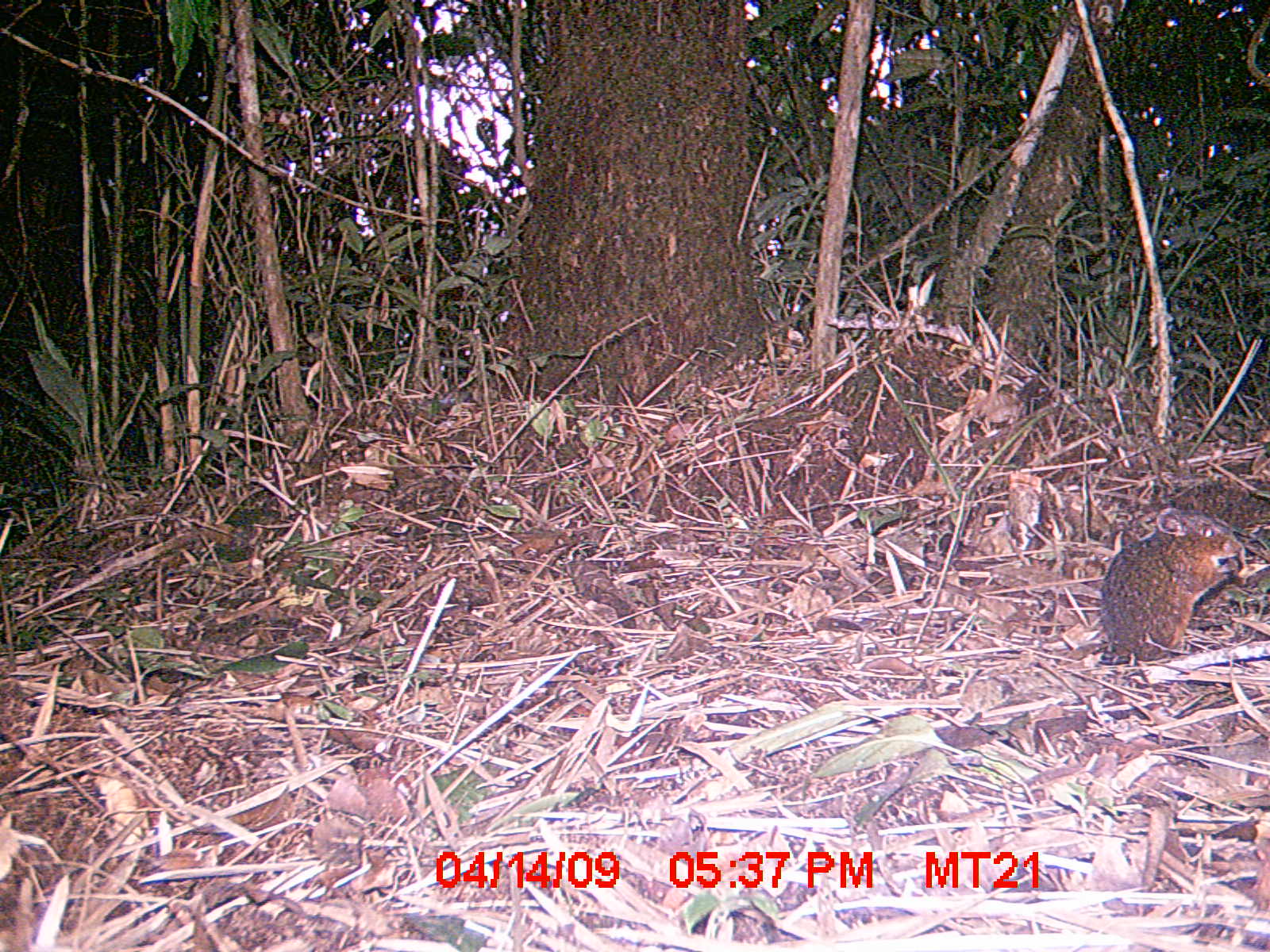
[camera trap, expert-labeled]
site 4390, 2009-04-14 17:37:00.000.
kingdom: Animalia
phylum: Chordata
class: Mammalia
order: Rodentia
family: Nesomyidae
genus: Nesomys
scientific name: Nesomys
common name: nesomys rodents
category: nesomys sp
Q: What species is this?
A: Nesomys sp (nesomys rodents) (Nesomys).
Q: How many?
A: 1.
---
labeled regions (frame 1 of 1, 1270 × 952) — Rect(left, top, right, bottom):
nesomys sp: Rect(1094, 507, 1248, 668)